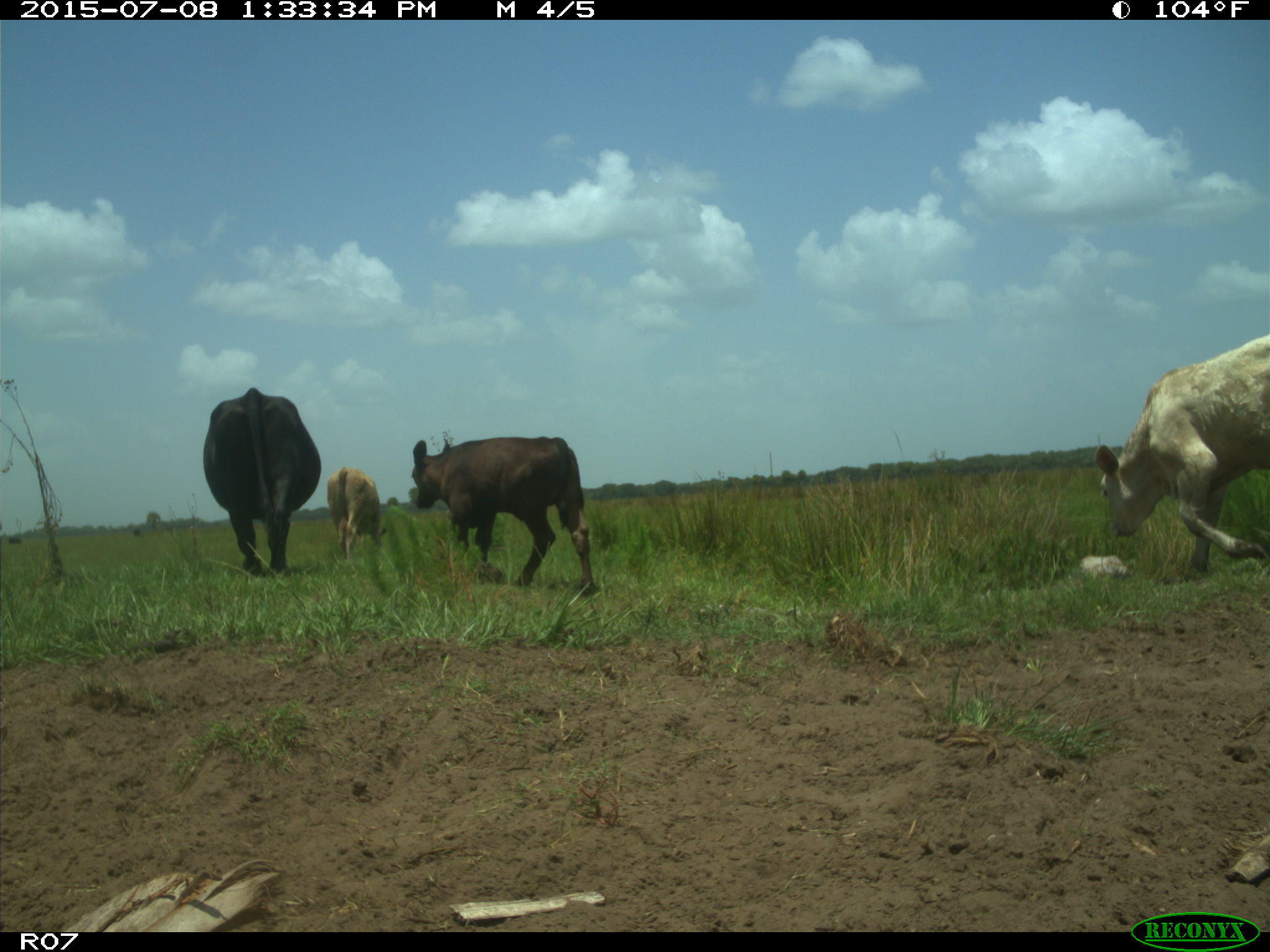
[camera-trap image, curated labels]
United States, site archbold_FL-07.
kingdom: Animalia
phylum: Chordata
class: Mammalia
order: Artiodactyla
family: Bovidae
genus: Bos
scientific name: Bos taurus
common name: domestic cow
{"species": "Bos taurus (domestic cow)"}